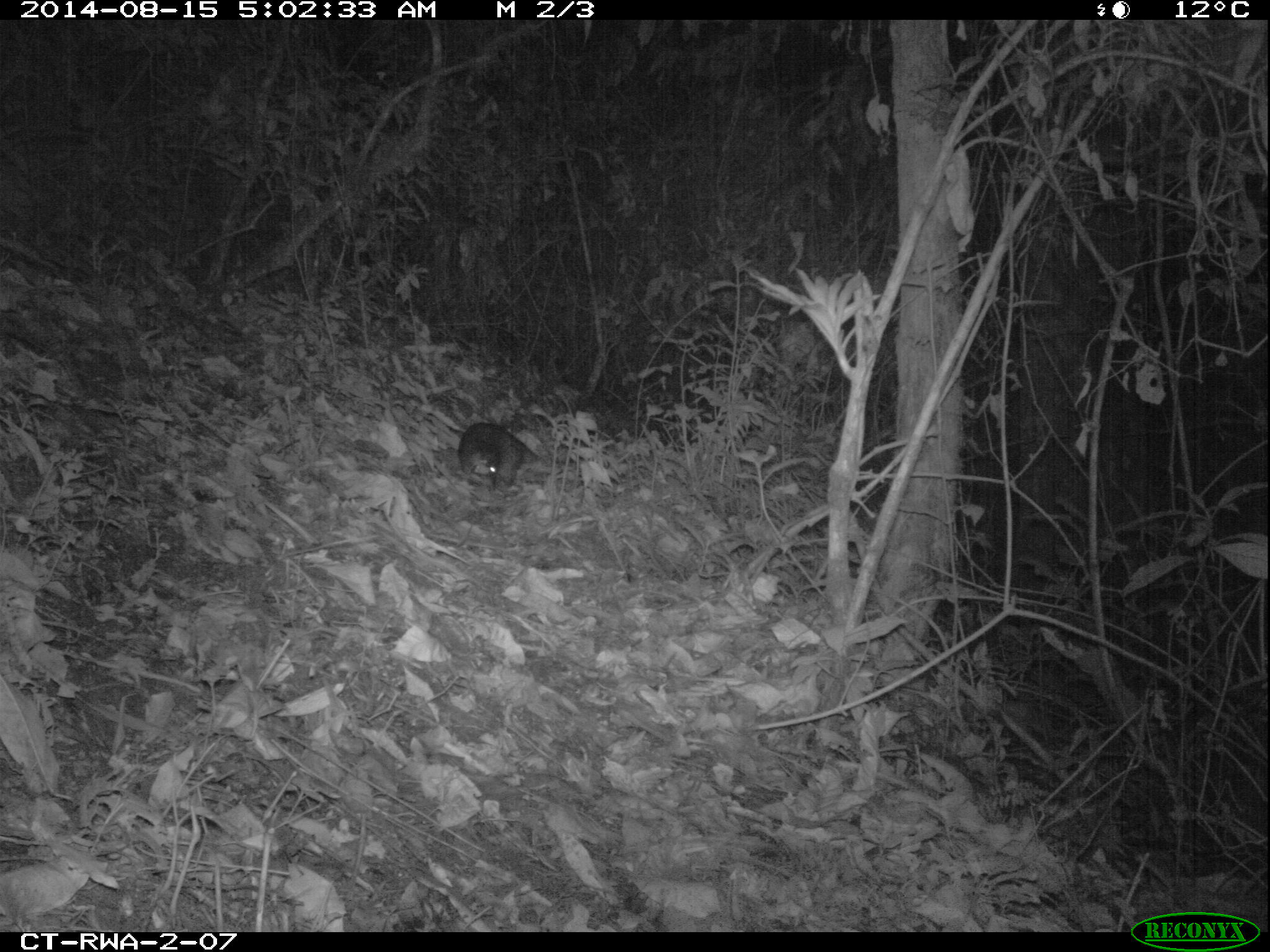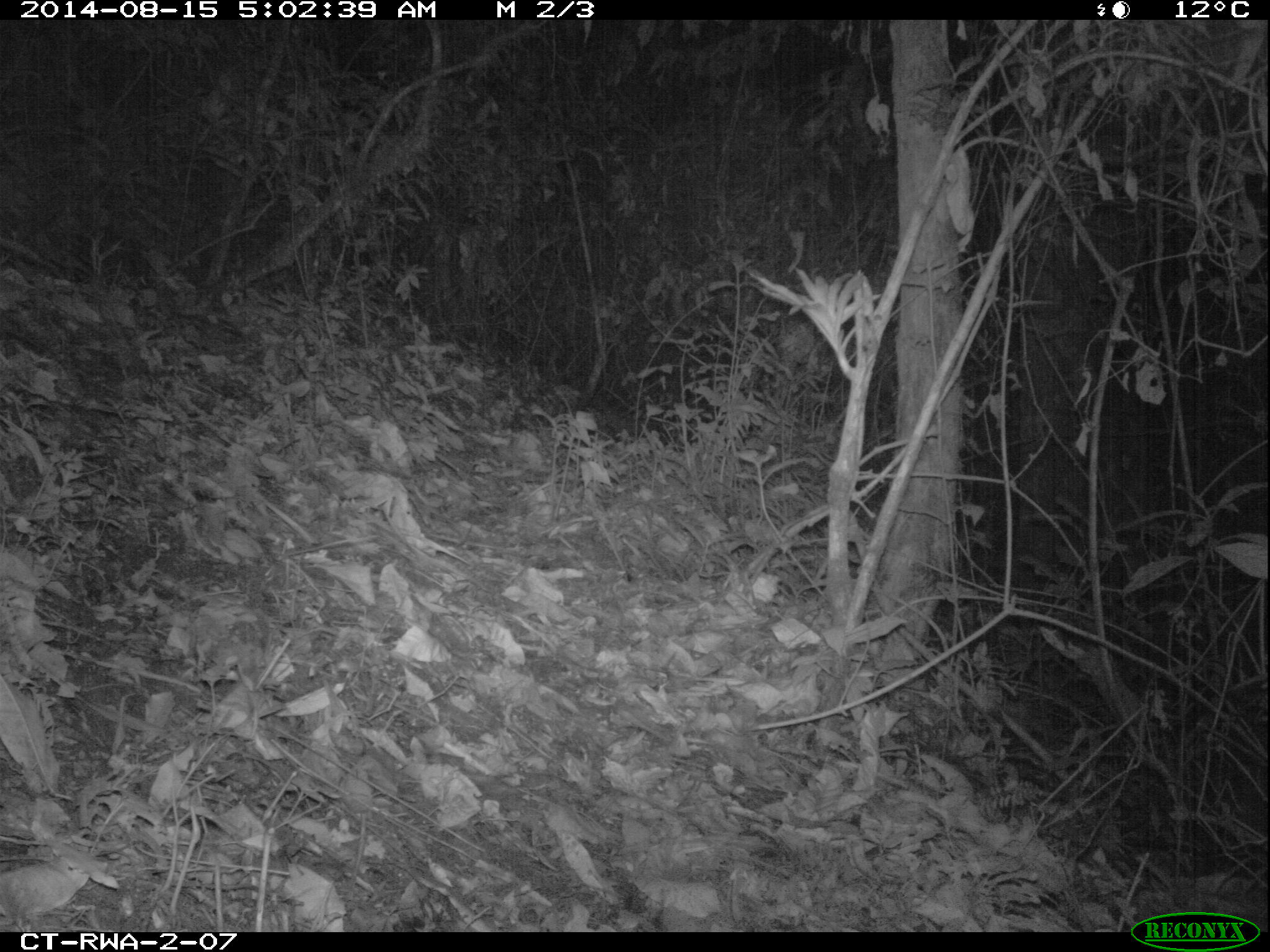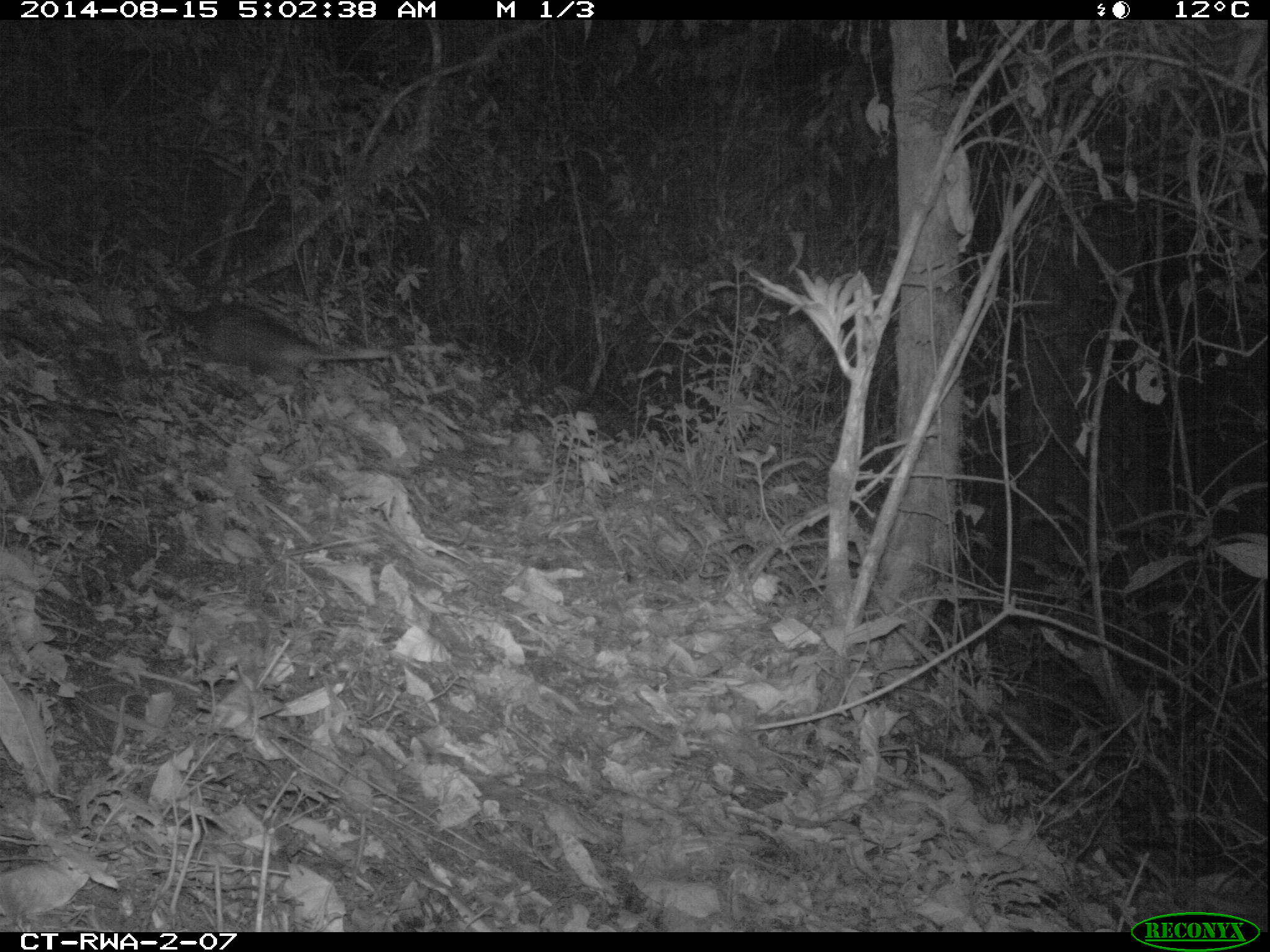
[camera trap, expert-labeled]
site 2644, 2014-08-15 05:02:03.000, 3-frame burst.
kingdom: Animalia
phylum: Chordata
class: Mammalia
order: Rodentia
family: Nesomyidae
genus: Cricetomys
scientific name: Cricetomys gambianus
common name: african giant pouched rat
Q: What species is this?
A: Cricetomys gambianus (african giant pouched rat).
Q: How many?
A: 1.